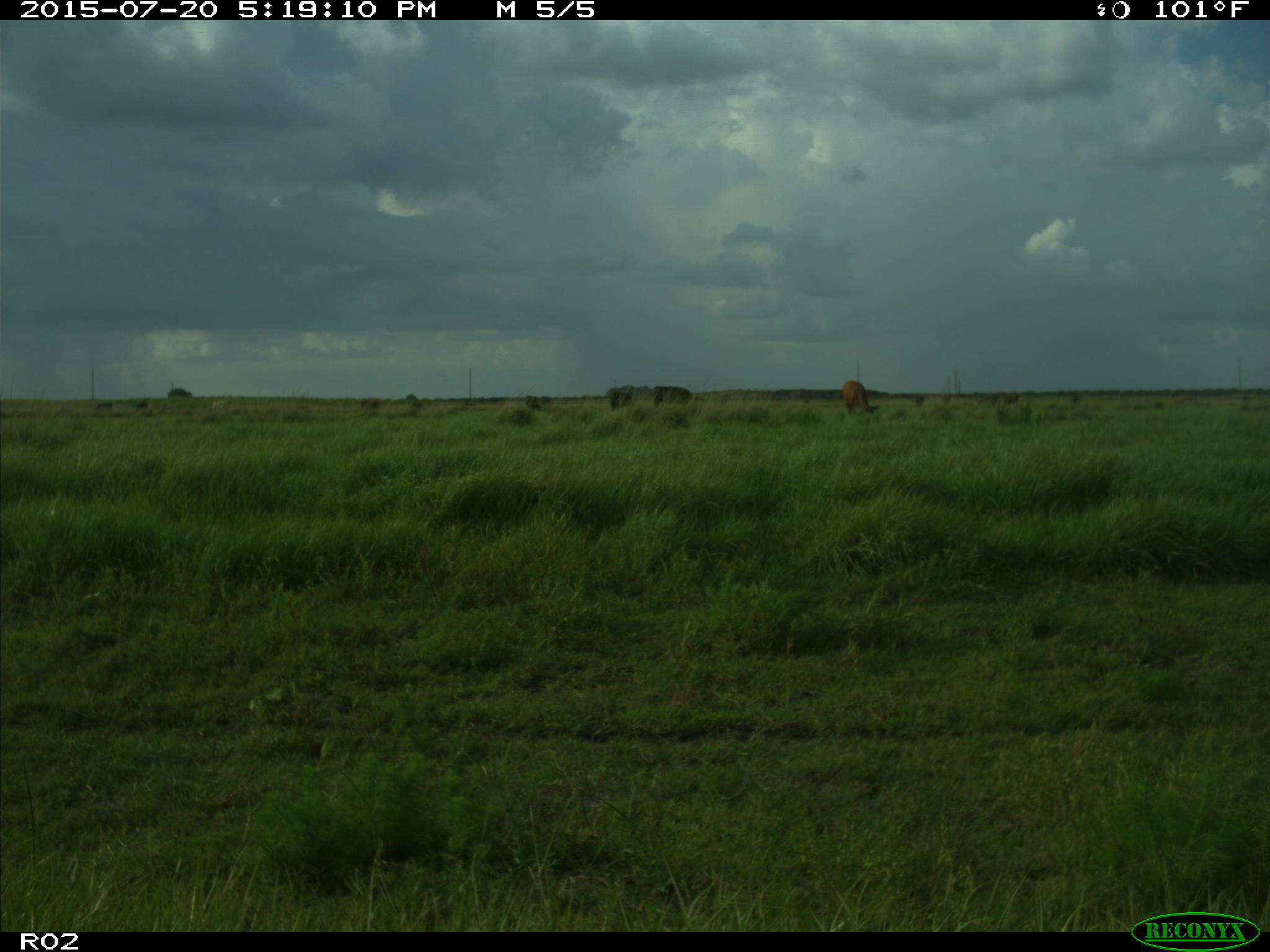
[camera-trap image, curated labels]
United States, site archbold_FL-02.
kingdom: Animalia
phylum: Chordata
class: Mammalia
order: Artiodactyla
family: Bovidae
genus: Bos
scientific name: Bos taurus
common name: domestic cow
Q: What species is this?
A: Bos taurus (domestic cow).